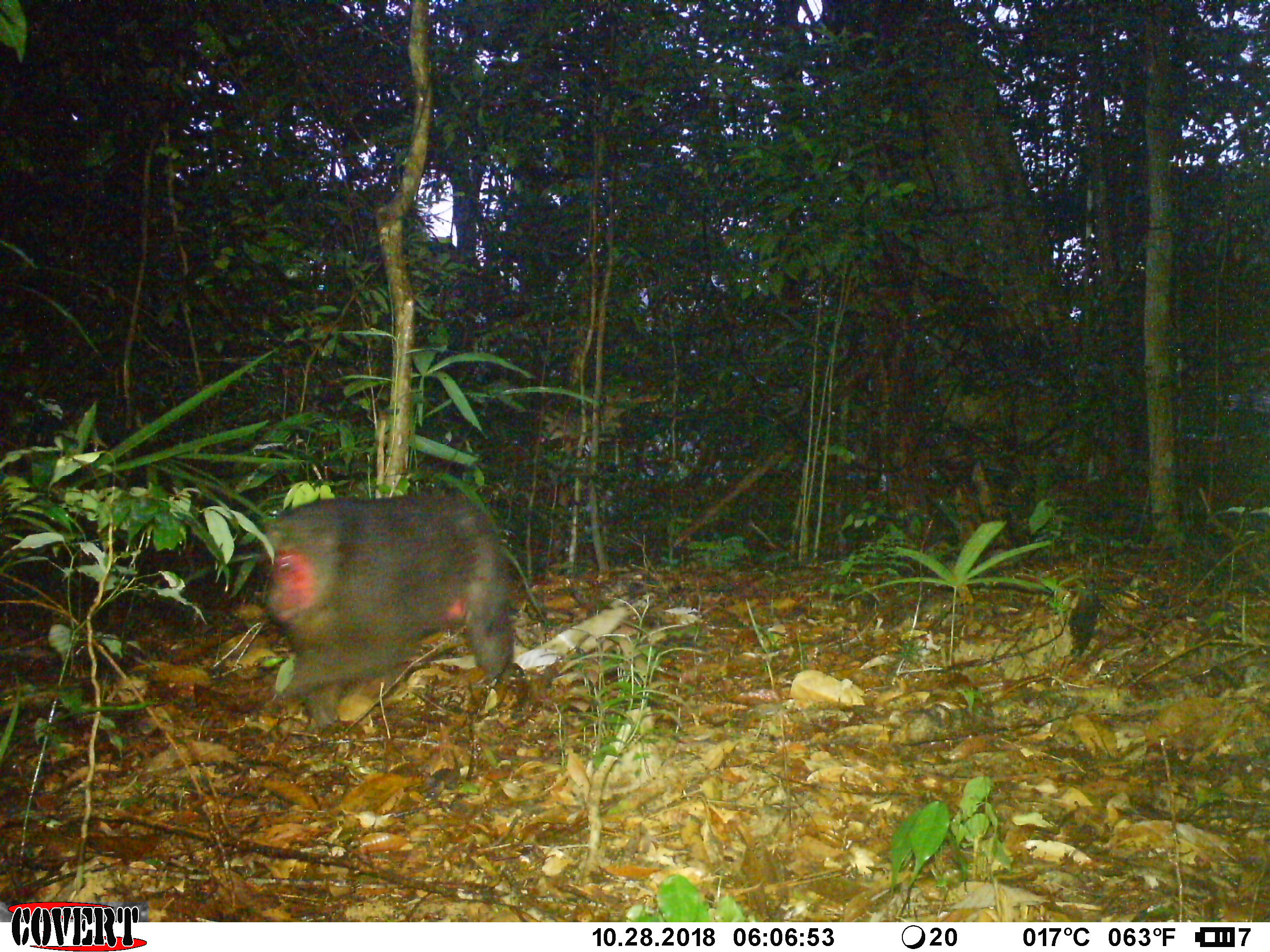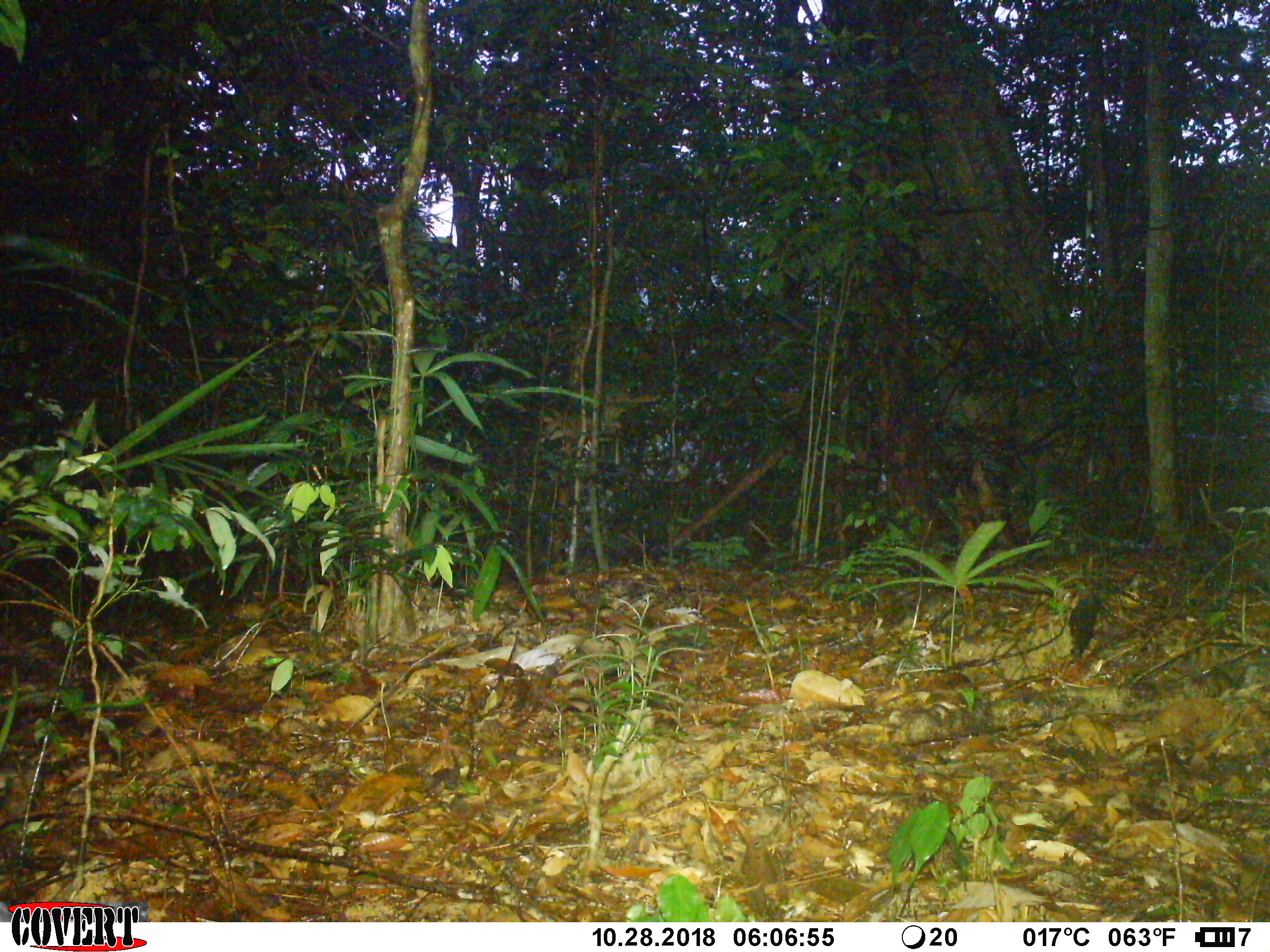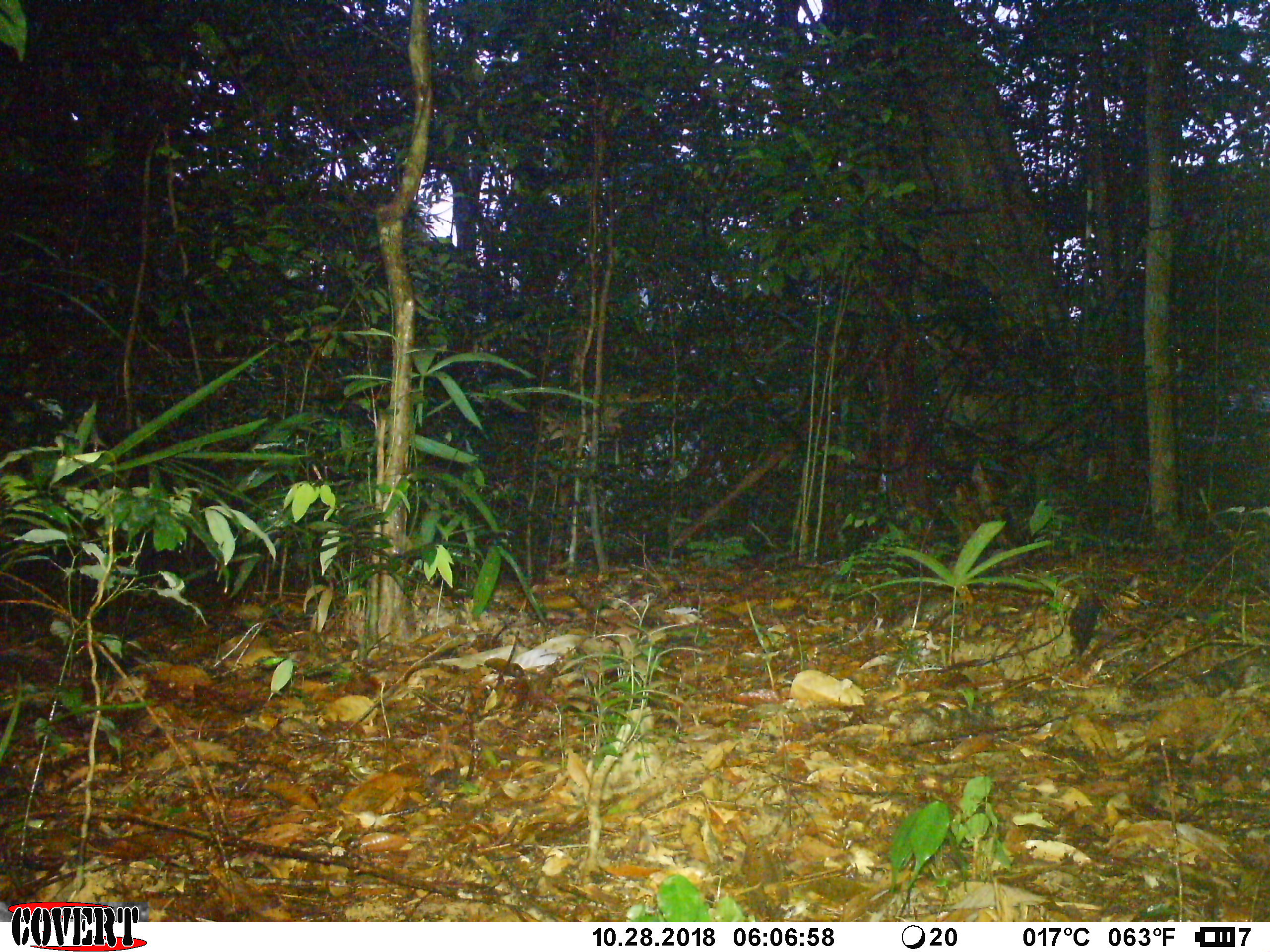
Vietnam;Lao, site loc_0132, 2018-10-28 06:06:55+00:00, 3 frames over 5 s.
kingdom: Animalia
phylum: Chordata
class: Mammalia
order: Primates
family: Cercopithecidae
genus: Macaca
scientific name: Macaca arctoides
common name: stump-tailed macaque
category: stump tailed macaque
Stump tailed macaque (stump-tailed macaque) (Macaca arctoides). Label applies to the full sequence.